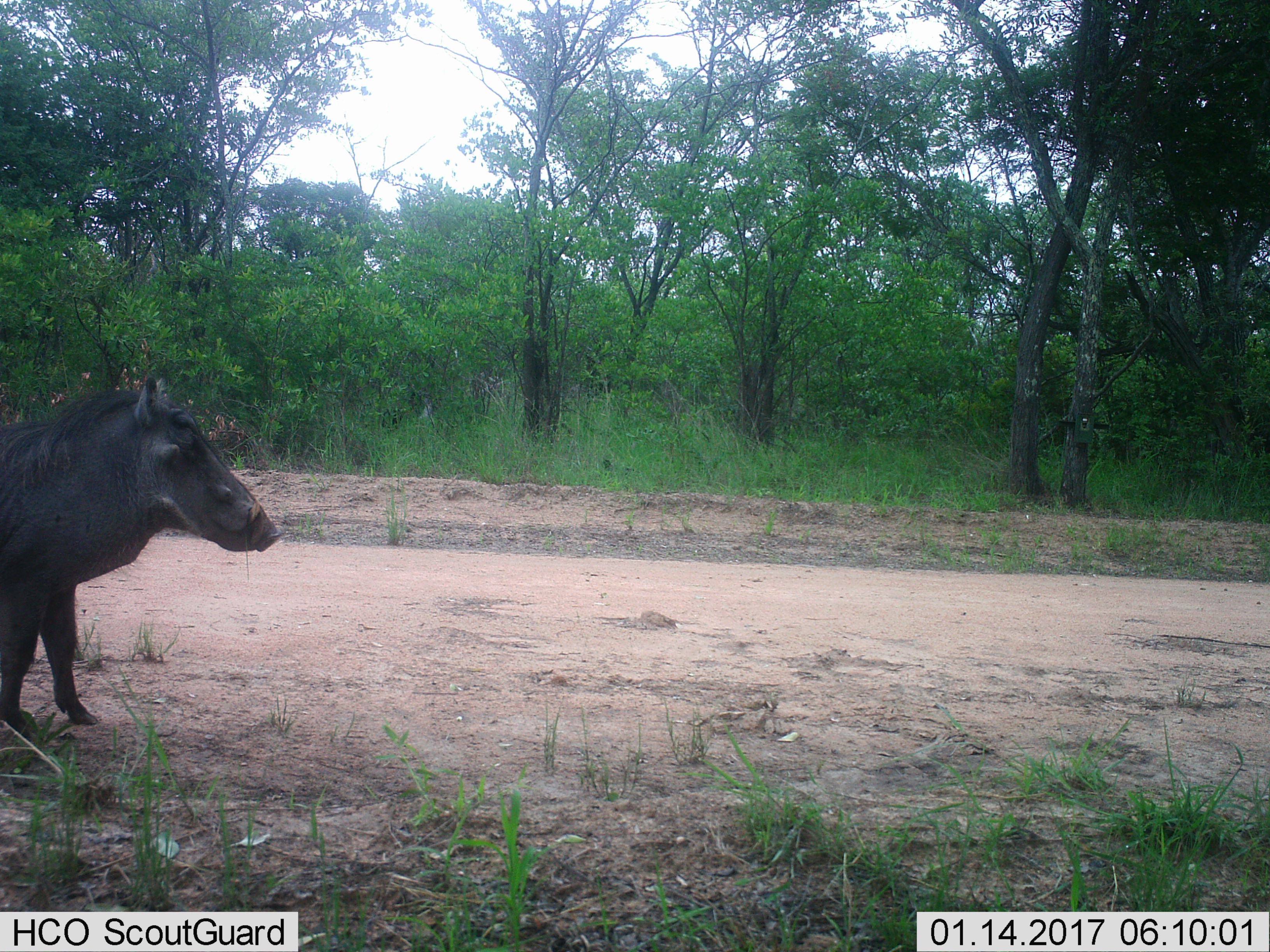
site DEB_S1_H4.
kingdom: Animalia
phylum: Chordata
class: Mammalia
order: Artiodactyla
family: Suidae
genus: Phacochoerus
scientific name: Phacochoerus africanus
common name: warthog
Warthog (Phacochoerus africanus), count 1. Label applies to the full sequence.